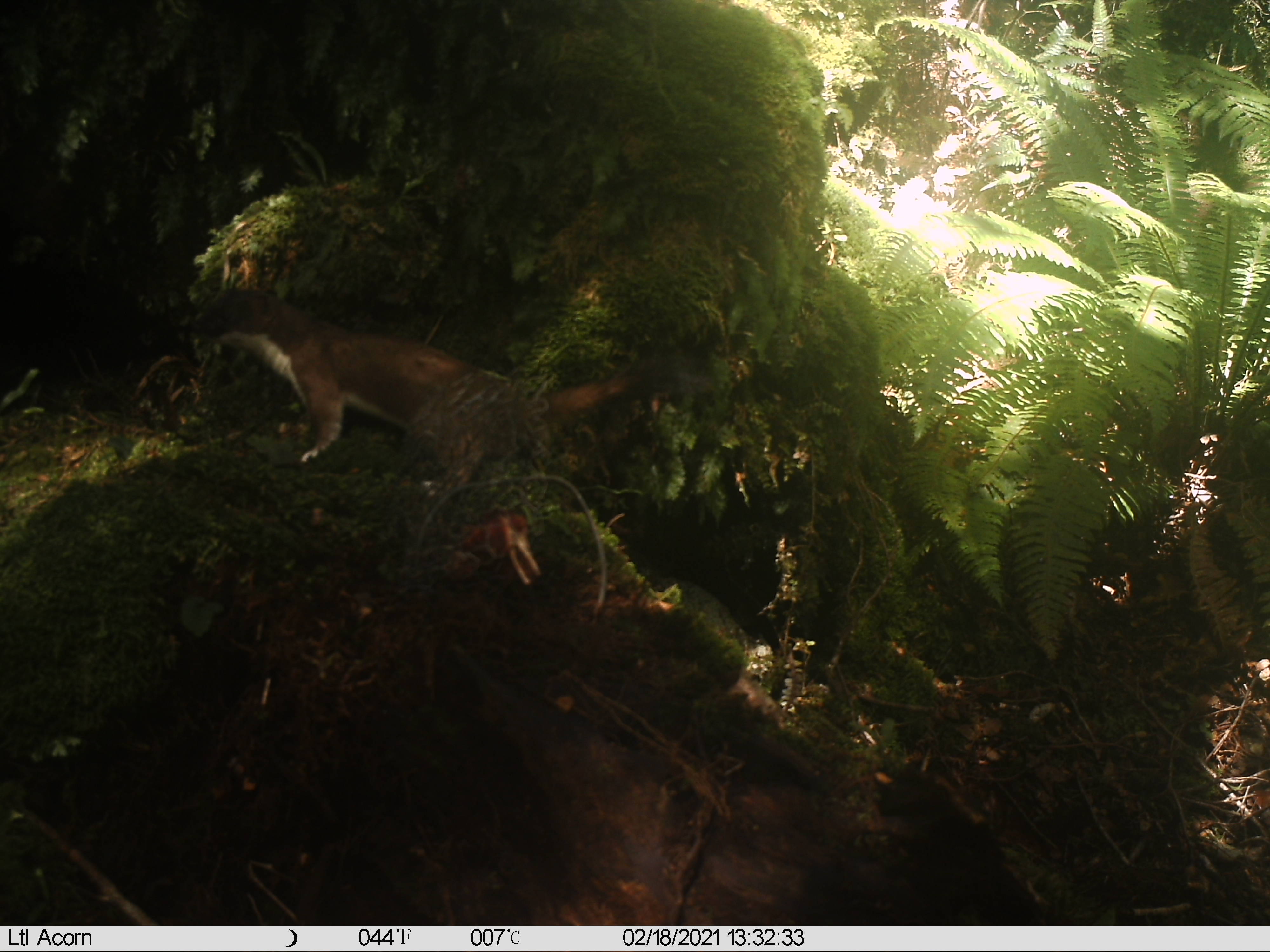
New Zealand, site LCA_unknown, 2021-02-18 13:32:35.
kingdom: Animalia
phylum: Chordata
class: Mammalia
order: Carnivora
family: Mustelidae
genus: Mustela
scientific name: Mustela erminea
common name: stoat